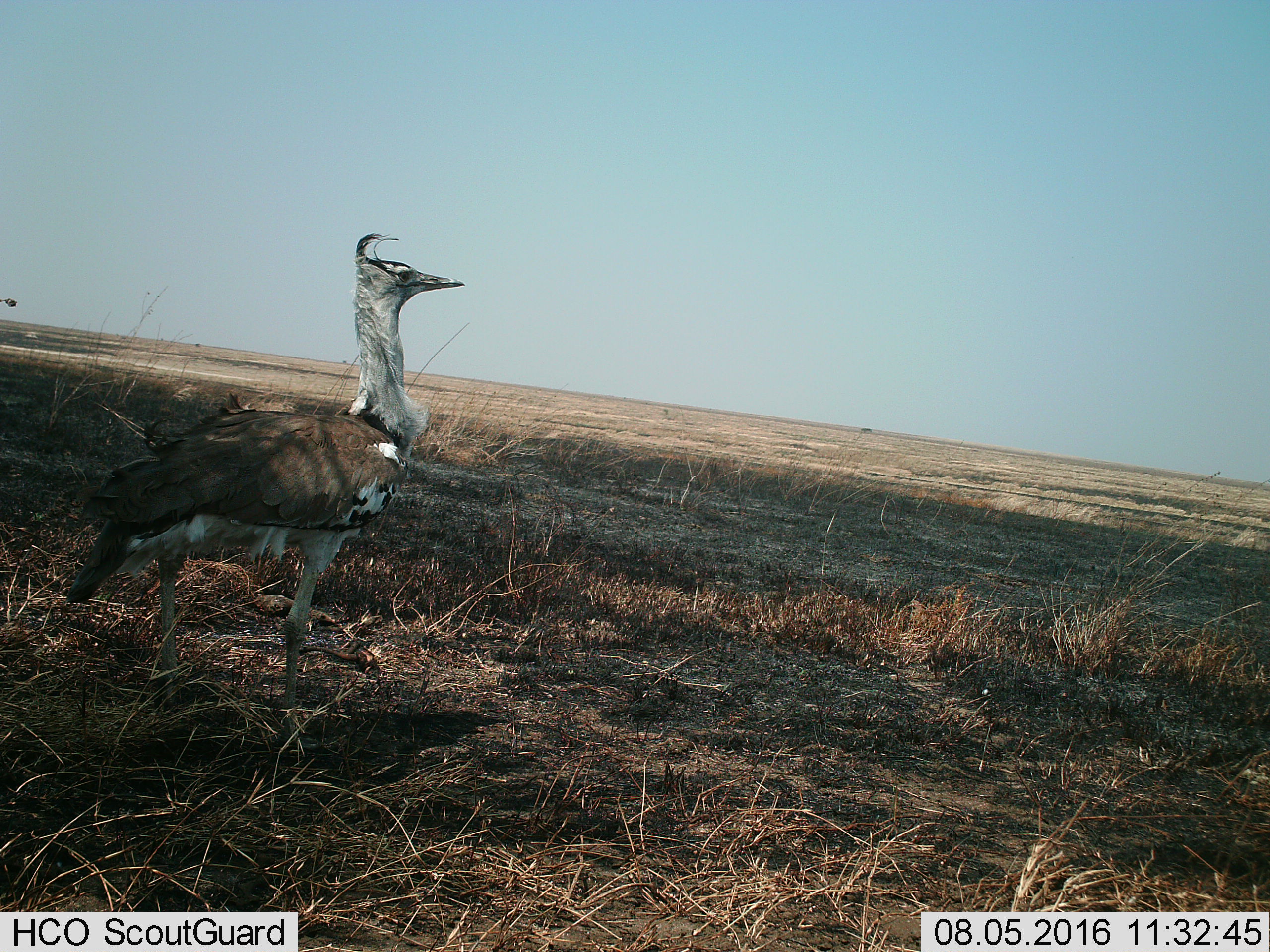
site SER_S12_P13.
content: unidentified animal